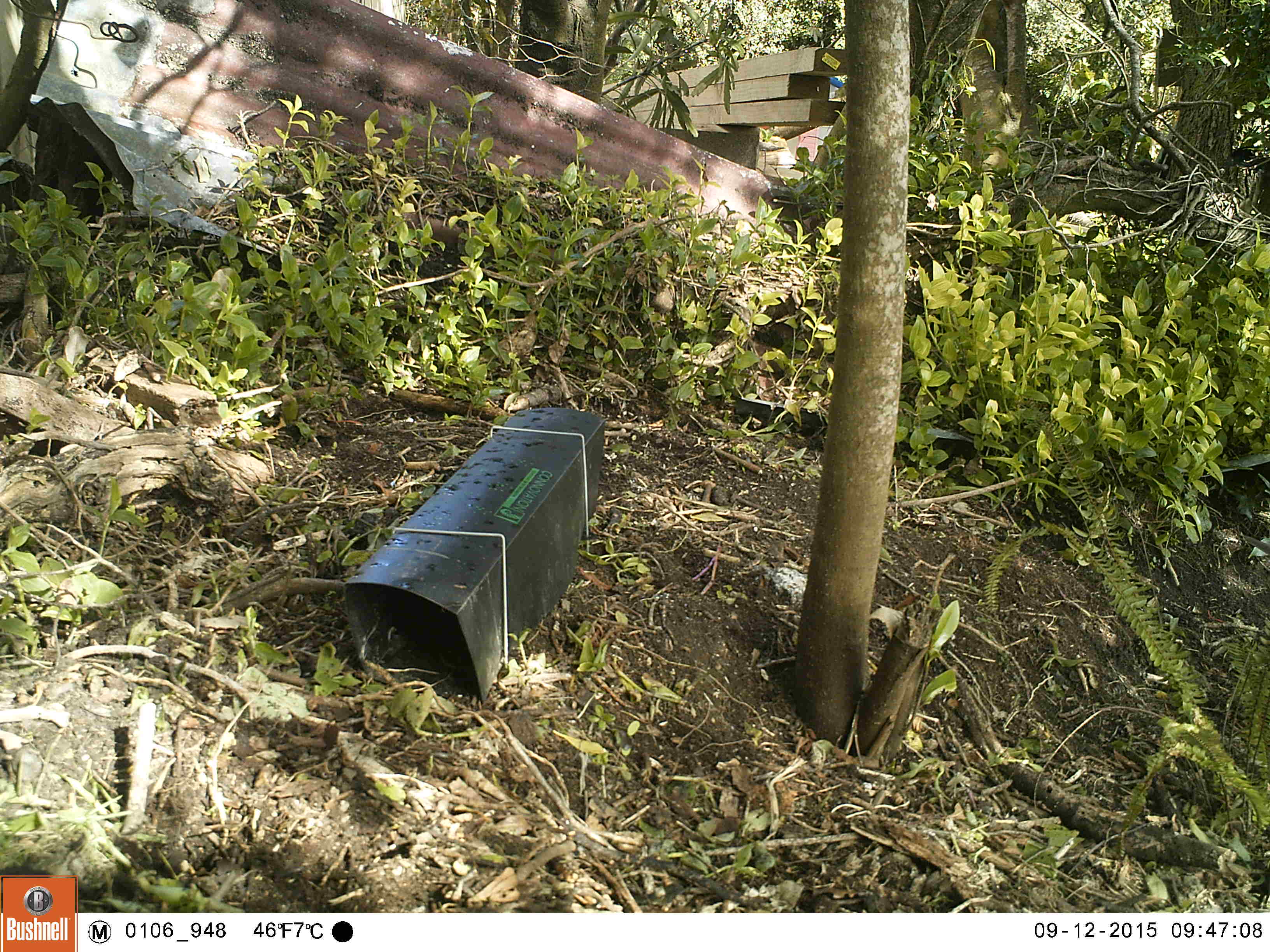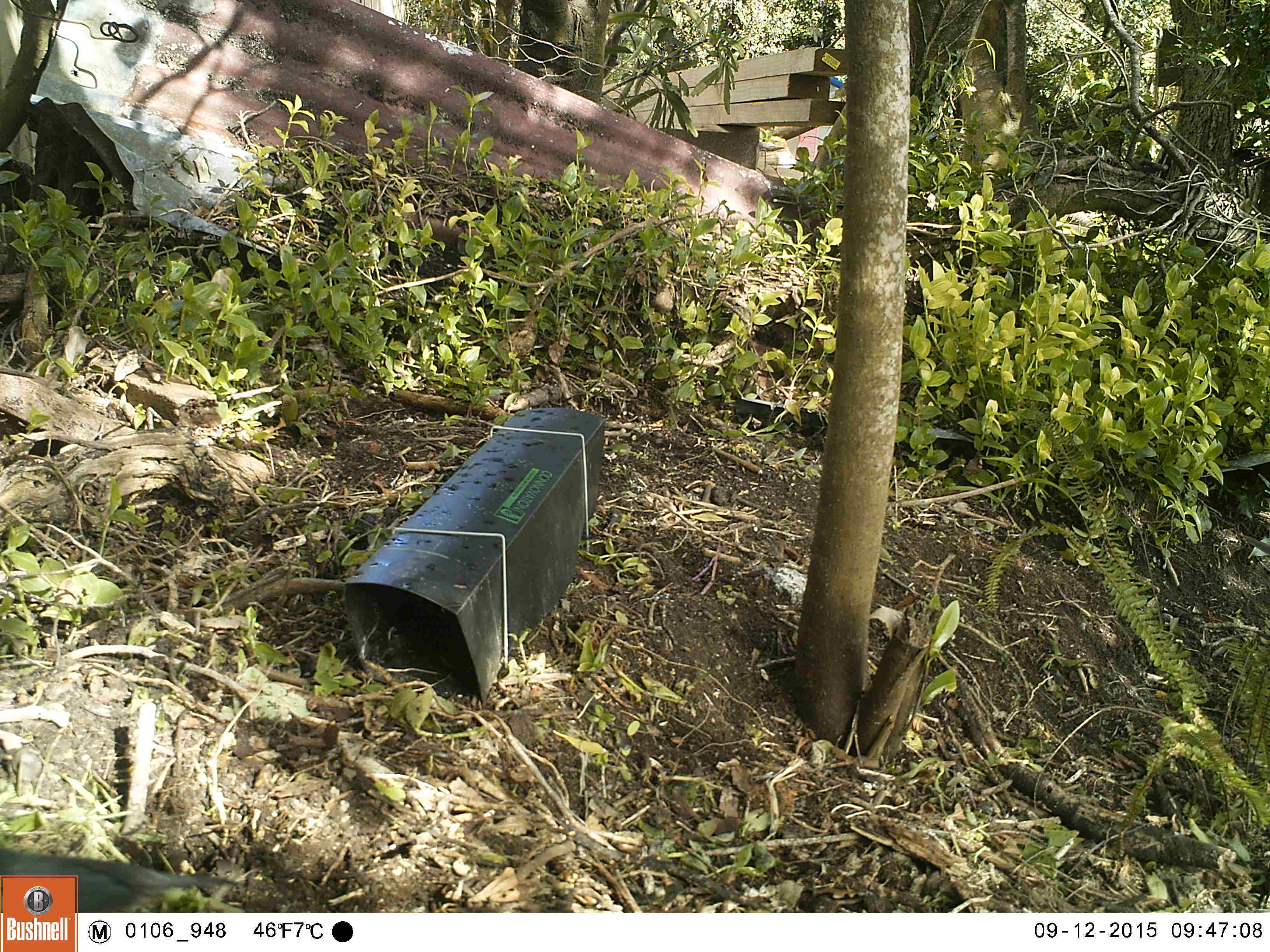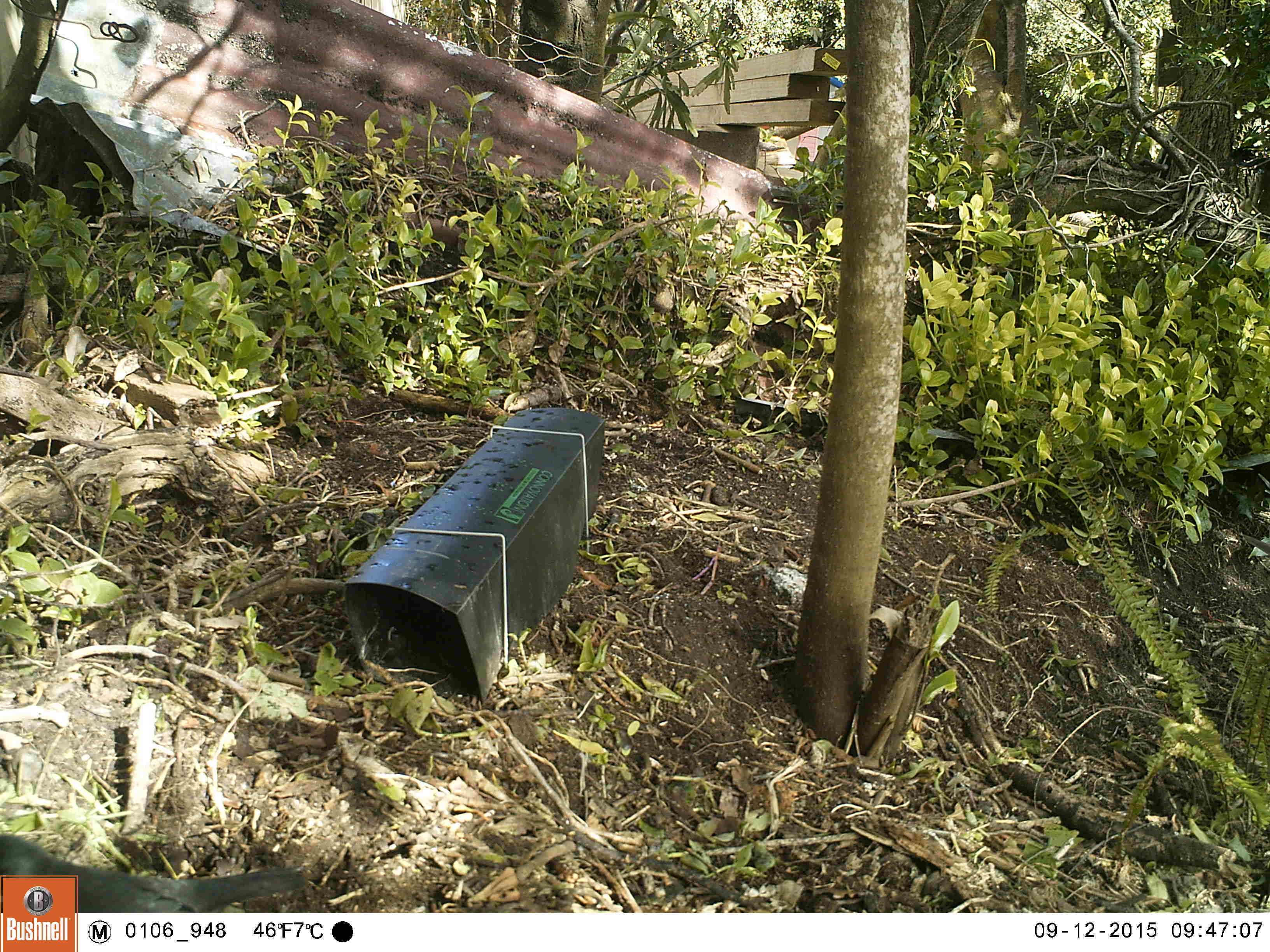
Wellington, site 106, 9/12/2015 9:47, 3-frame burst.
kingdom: Animalia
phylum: Chordata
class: Aves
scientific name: Aves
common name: bird